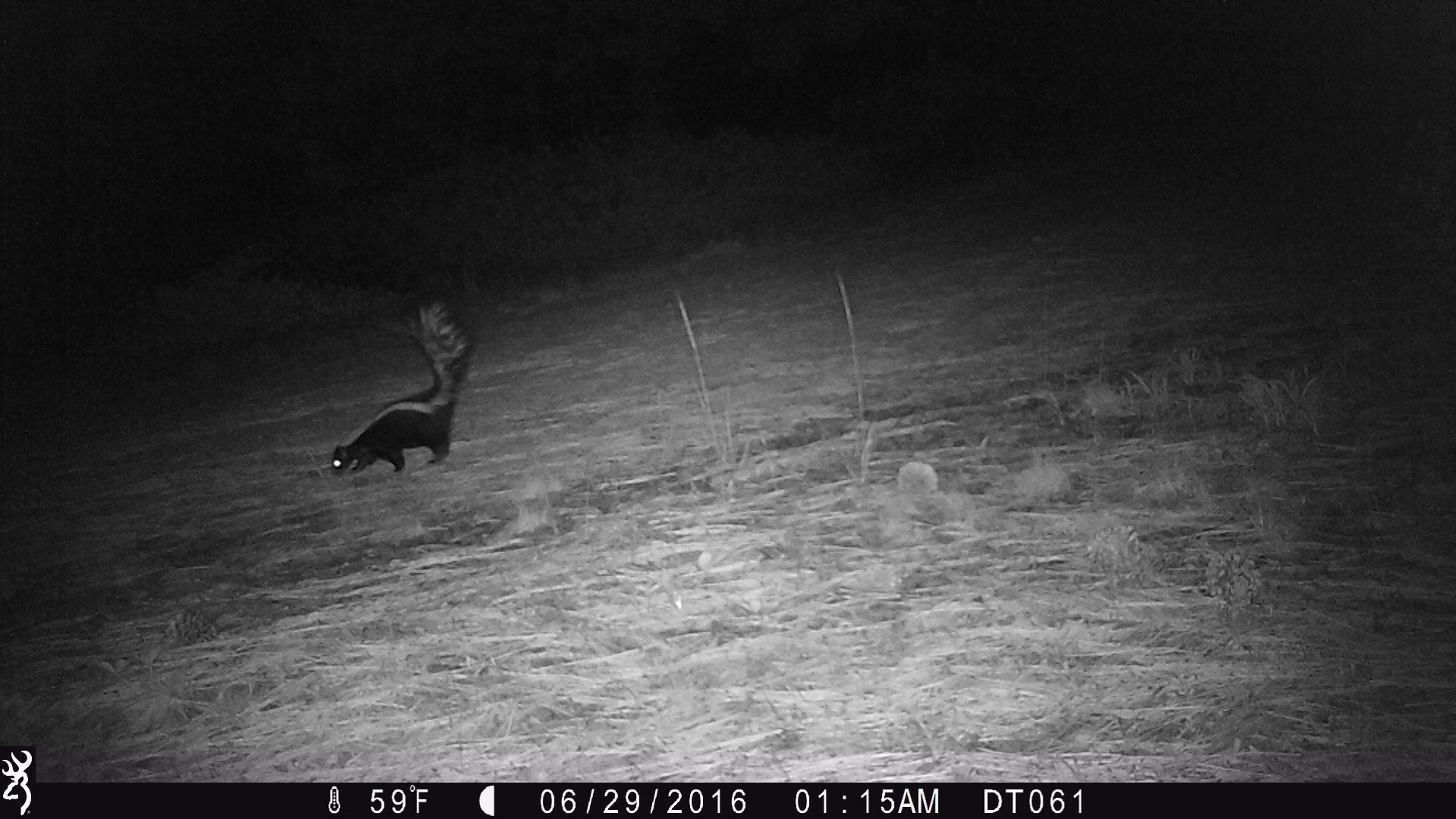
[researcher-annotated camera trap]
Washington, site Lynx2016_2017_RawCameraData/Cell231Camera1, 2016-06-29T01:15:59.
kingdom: Animalia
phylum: Chordata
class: Mammalia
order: Carnivora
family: Mephitidae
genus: Mephitis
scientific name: Mephitis mephitis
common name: striped skunk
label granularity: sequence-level